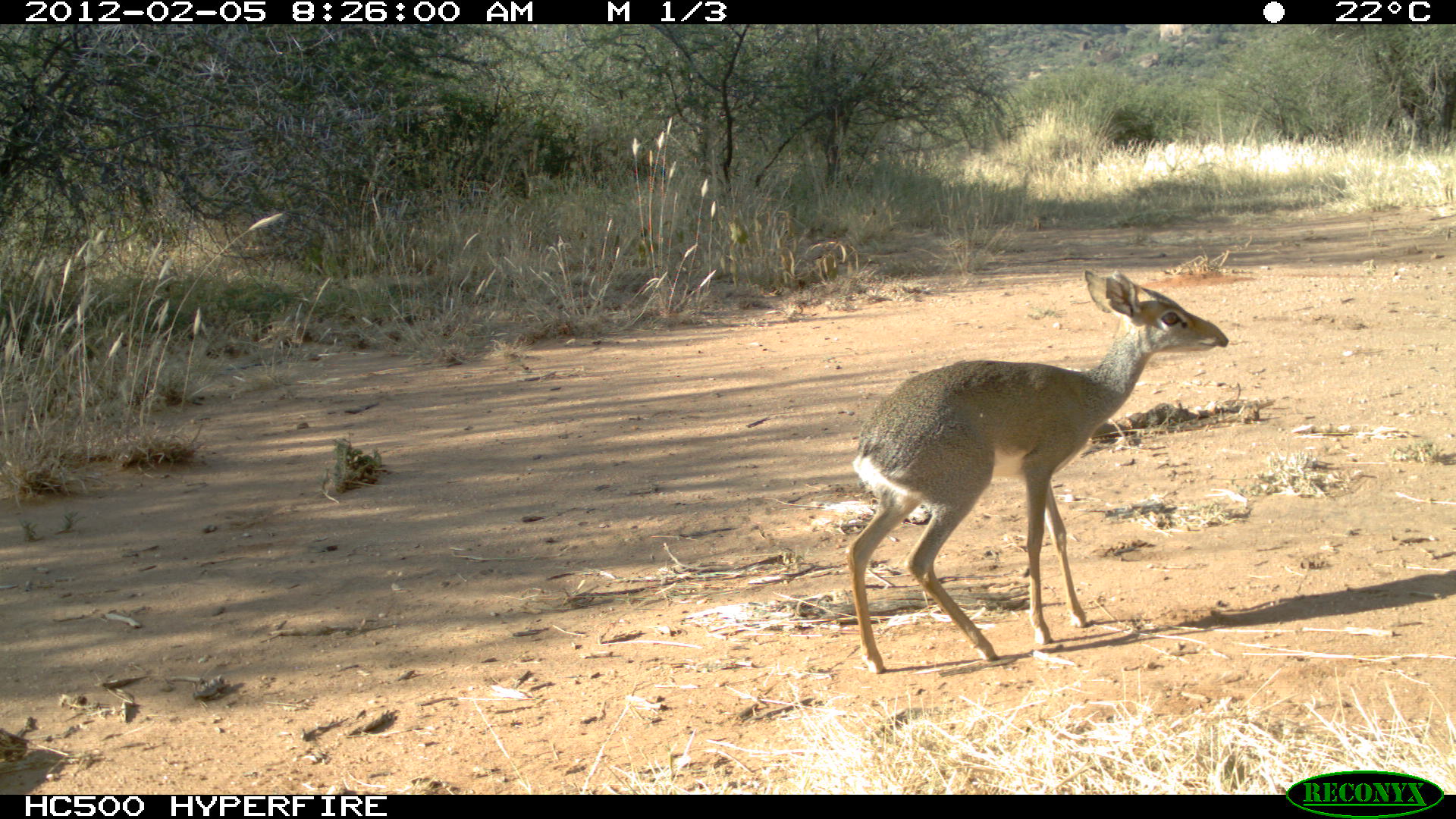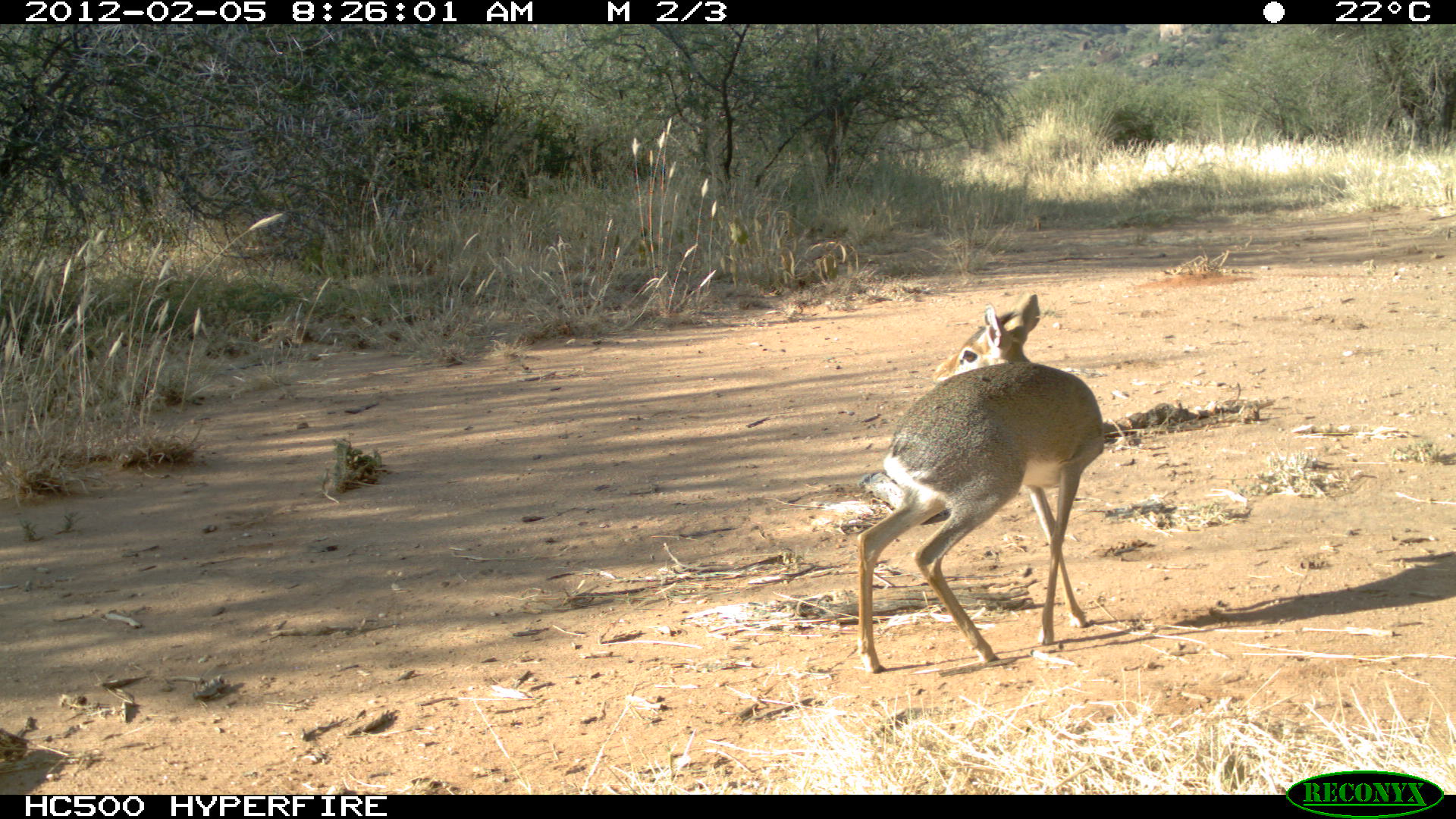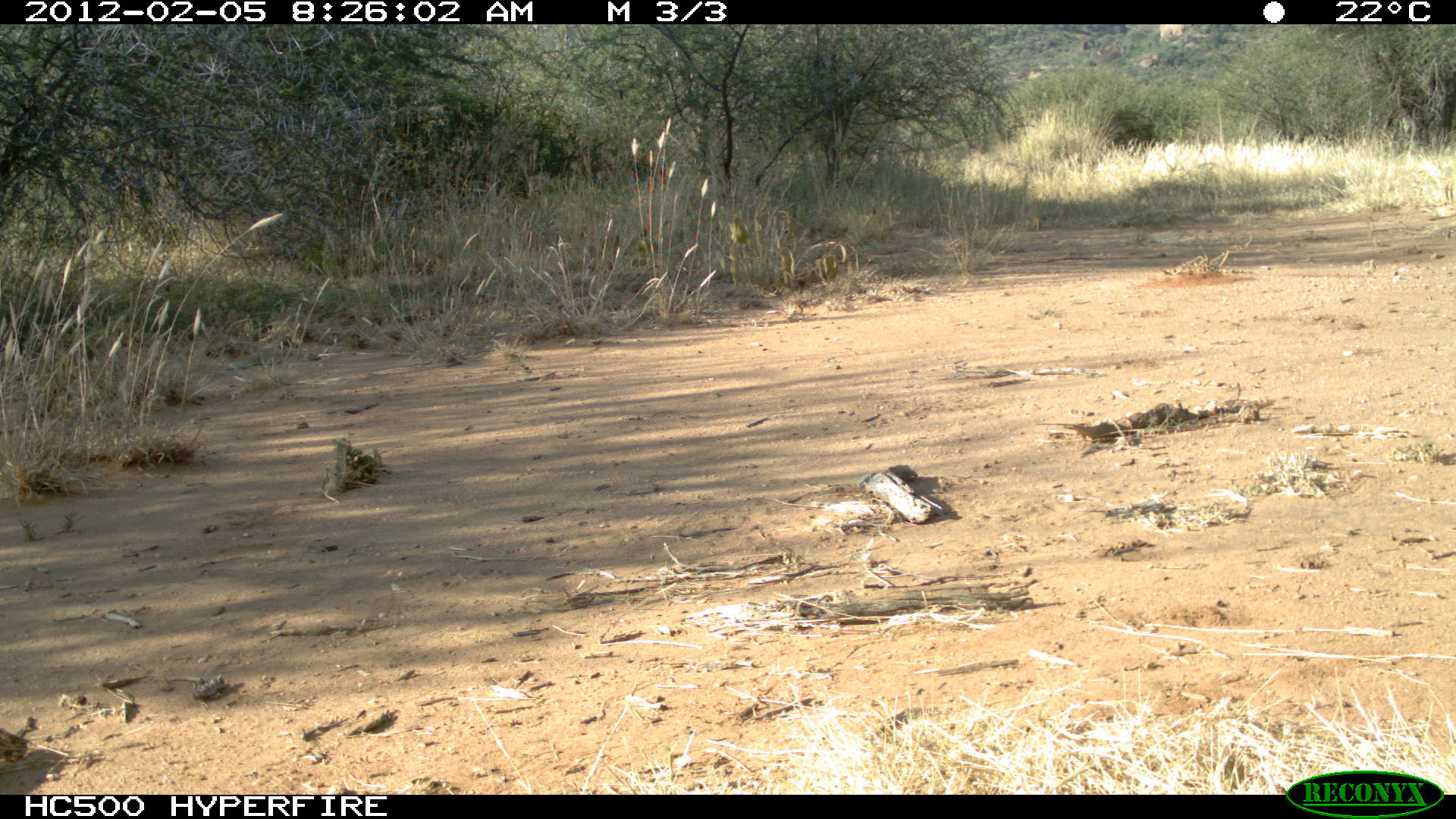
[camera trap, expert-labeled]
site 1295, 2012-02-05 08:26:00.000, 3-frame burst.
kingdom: Animalia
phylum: Chordata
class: Mammalia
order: Artiodactyla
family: Bovidae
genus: Madoqua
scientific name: Madoqua guentheri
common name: günther's dik-dik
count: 1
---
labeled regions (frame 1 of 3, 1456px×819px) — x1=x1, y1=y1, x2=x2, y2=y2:
madoqua guentheri: x1=843, y1=266, x2=1230, y2=675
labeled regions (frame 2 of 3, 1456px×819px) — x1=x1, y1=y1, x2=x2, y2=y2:
madoqua guentheri: x1=855, y1=293, x2=1105, y2=674